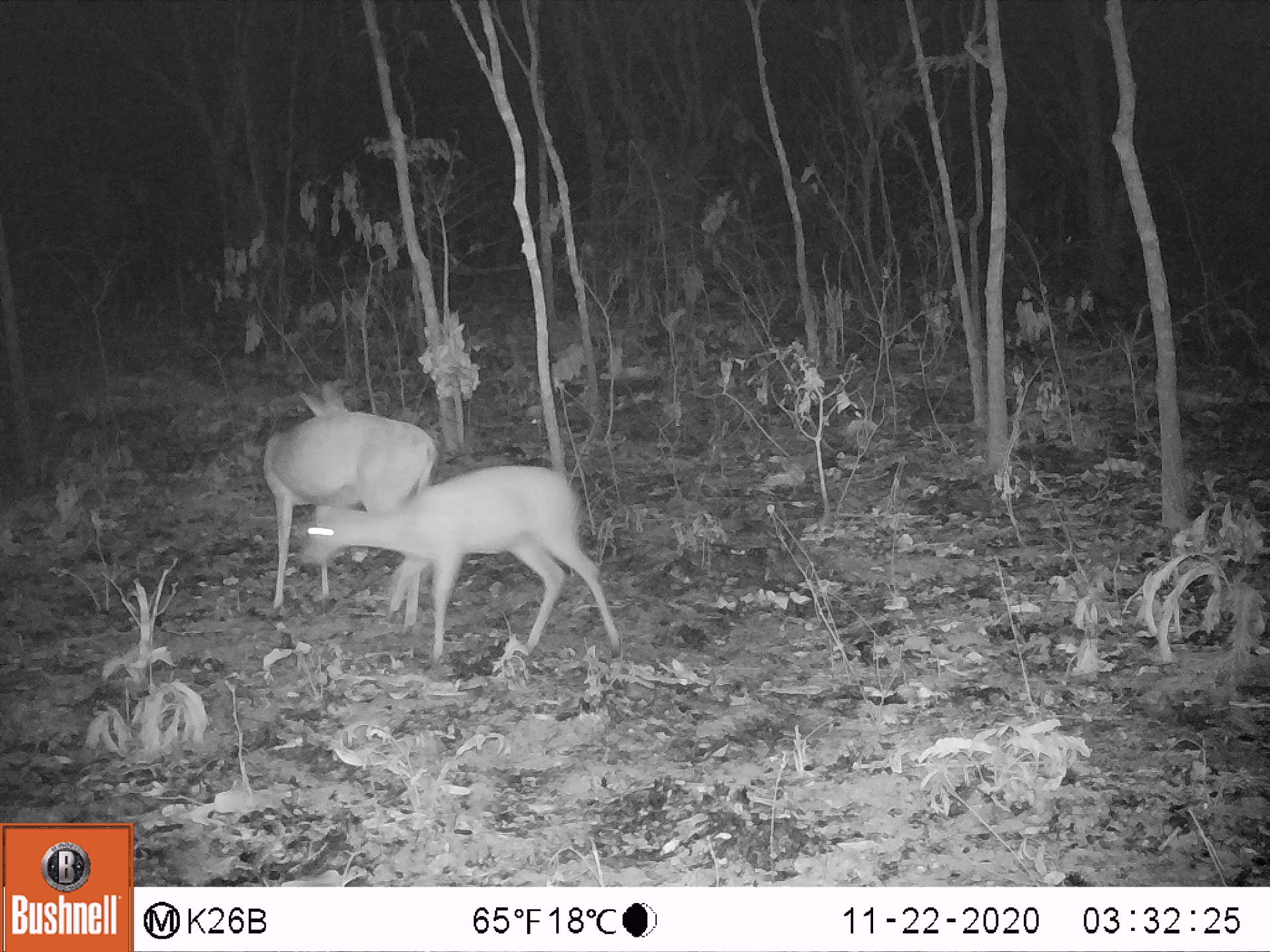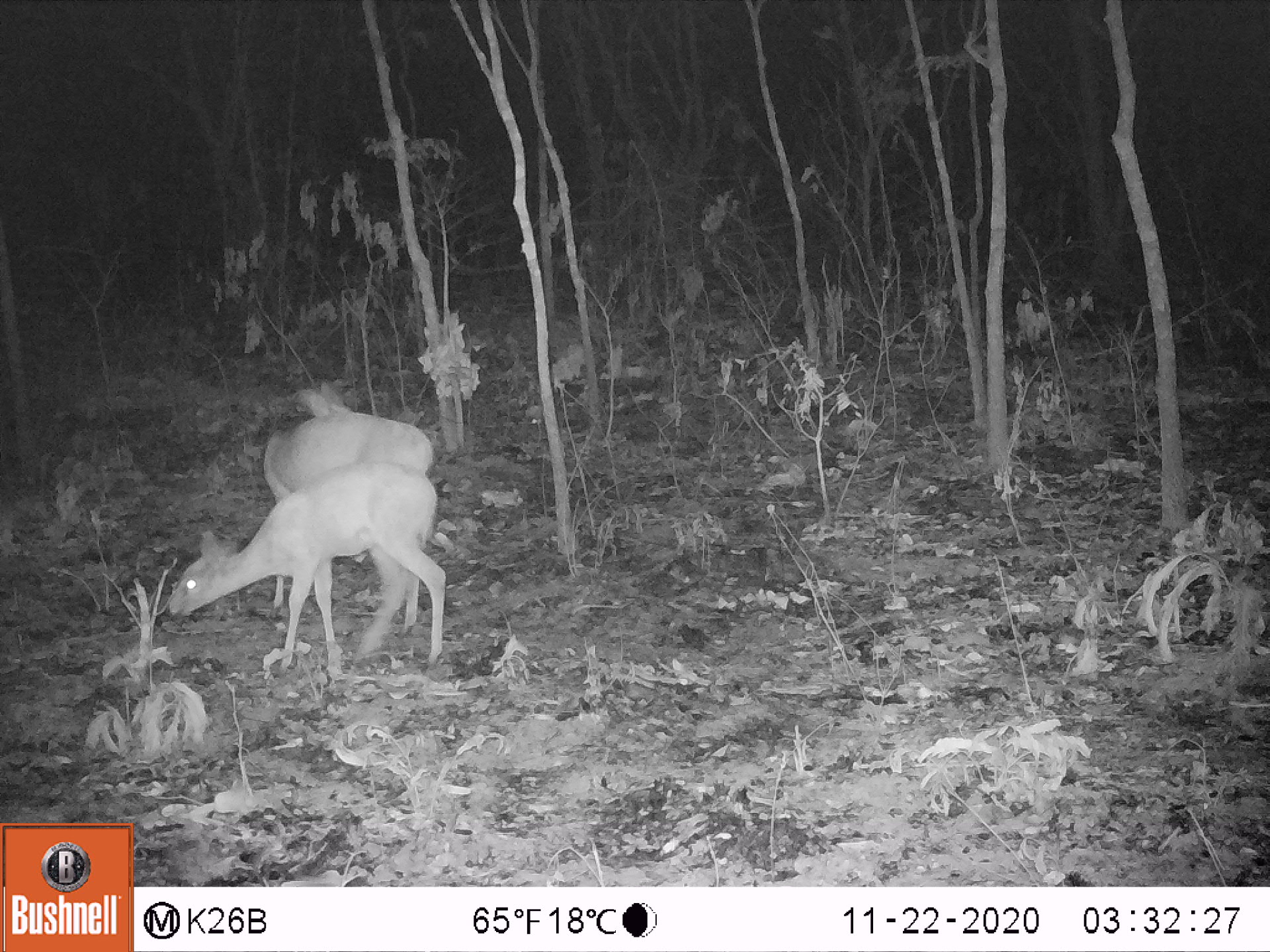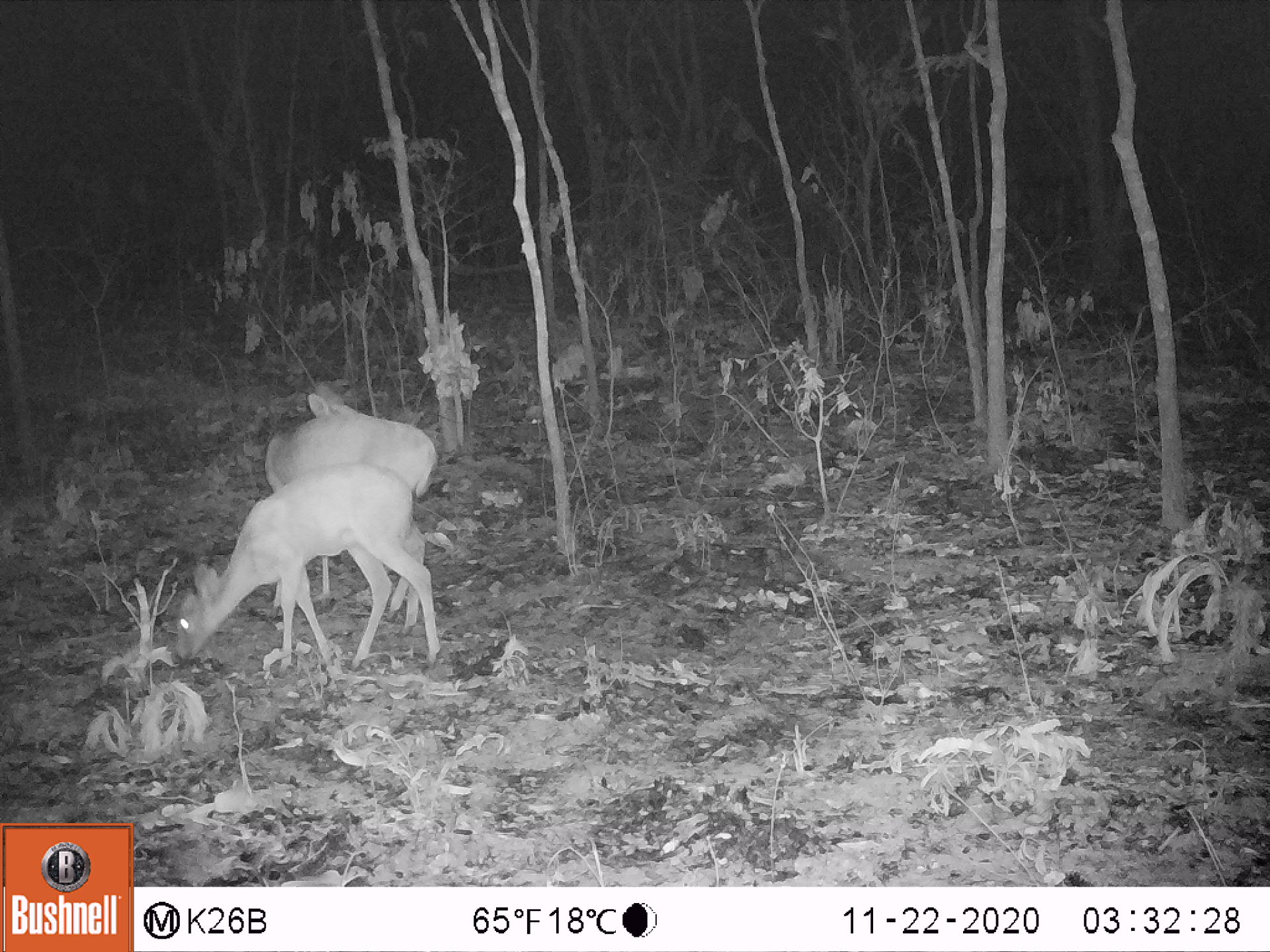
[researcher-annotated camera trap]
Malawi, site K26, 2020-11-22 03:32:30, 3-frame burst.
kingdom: Animalia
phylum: Chordata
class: Mammalia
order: Artiodactyla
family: Bovidae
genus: Sylvicapra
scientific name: Sylvicapra grimmia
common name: common duiker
Common duiker (Sylvicapra grimmia), count 2.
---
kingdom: Animalia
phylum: Chordata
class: Mammalia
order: Primates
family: Cercopithecidae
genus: Papio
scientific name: Papio cynocephalus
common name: yellow baboon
Yellow baboon (Papio cynocephalus), count 2.